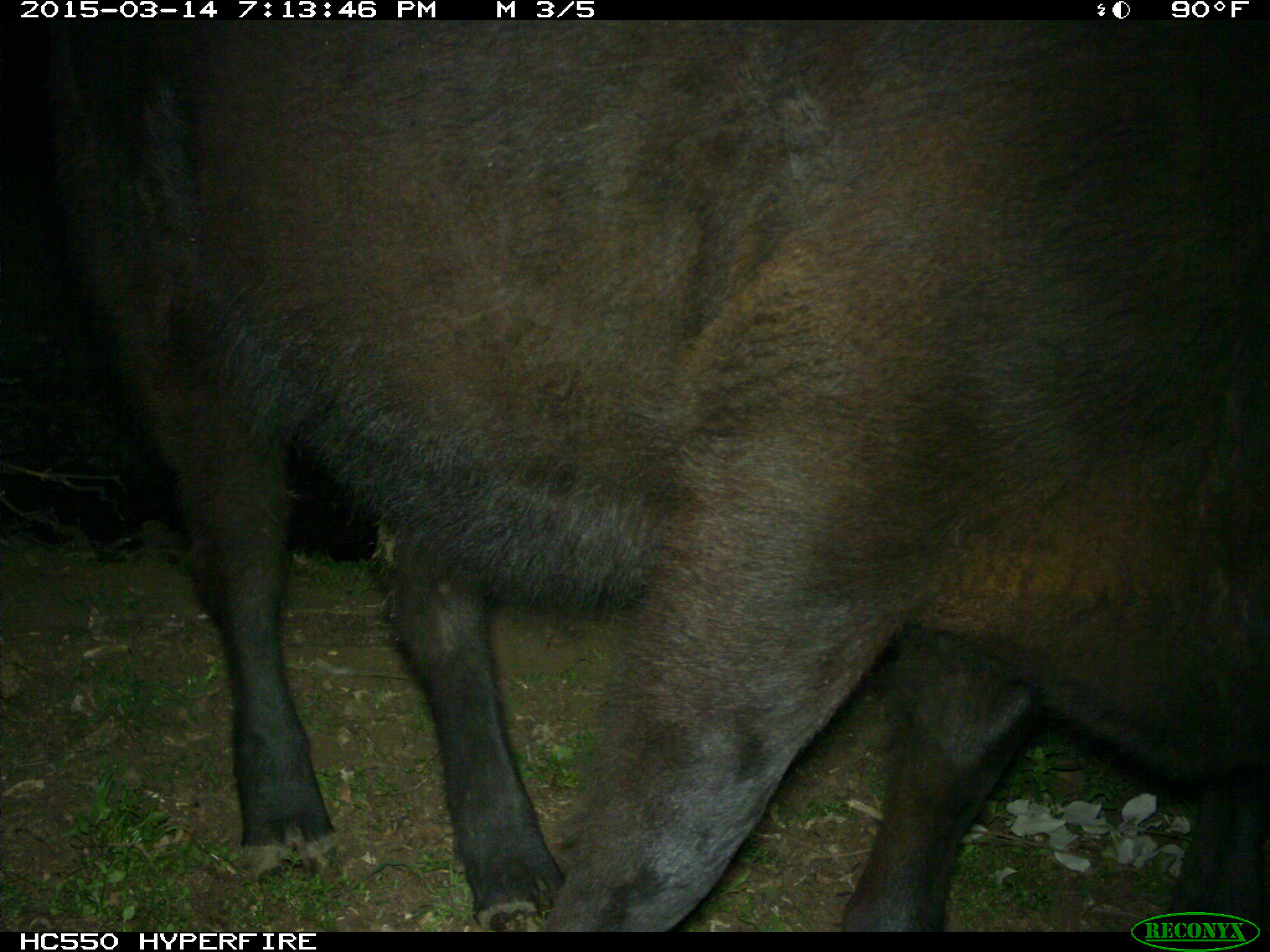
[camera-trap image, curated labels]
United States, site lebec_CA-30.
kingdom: Animalia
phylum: Chordata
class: Mammalia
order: Artiodactyla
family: Bovidae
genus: Bos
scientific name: Bos taurus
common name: domestic cow